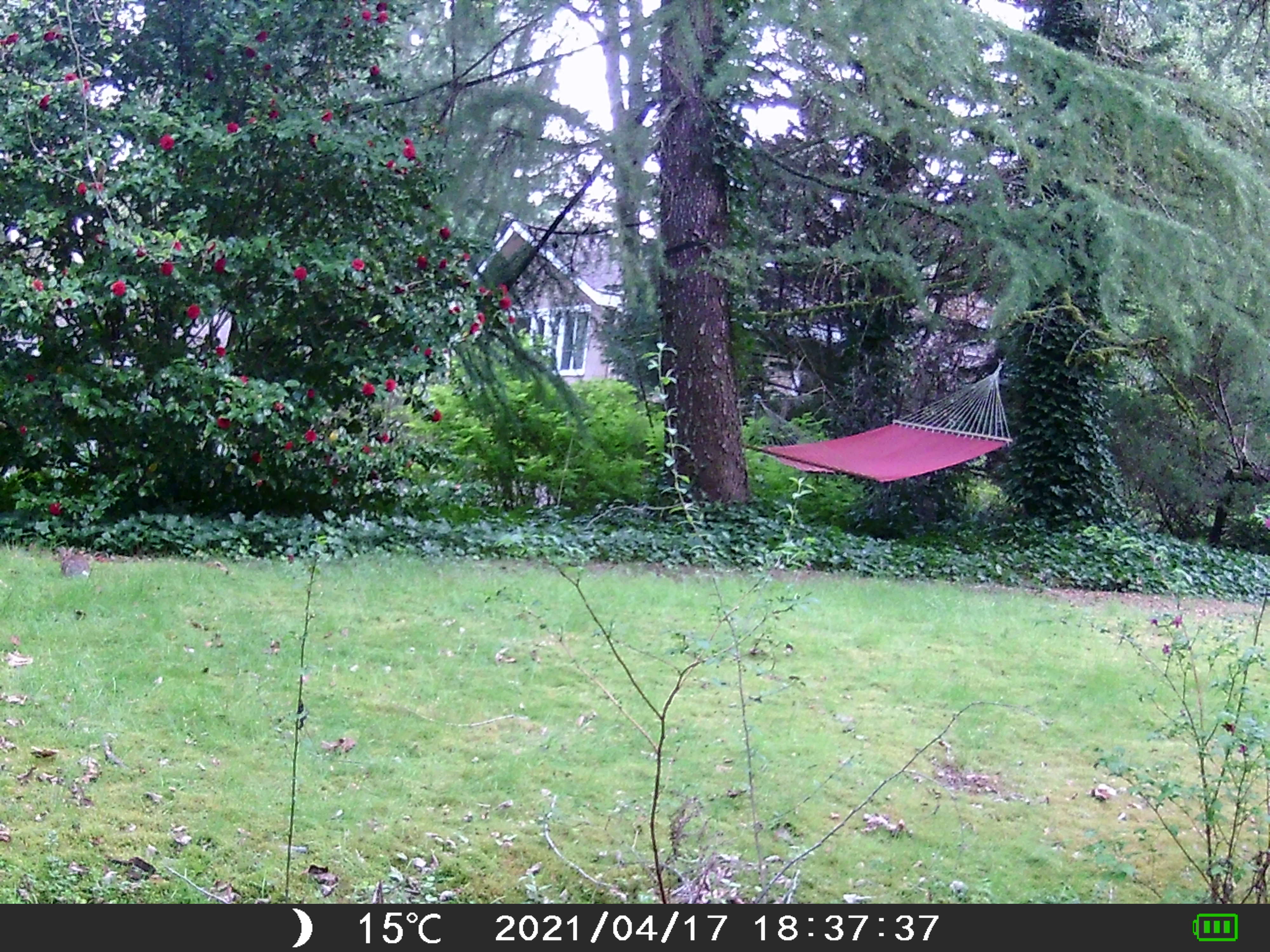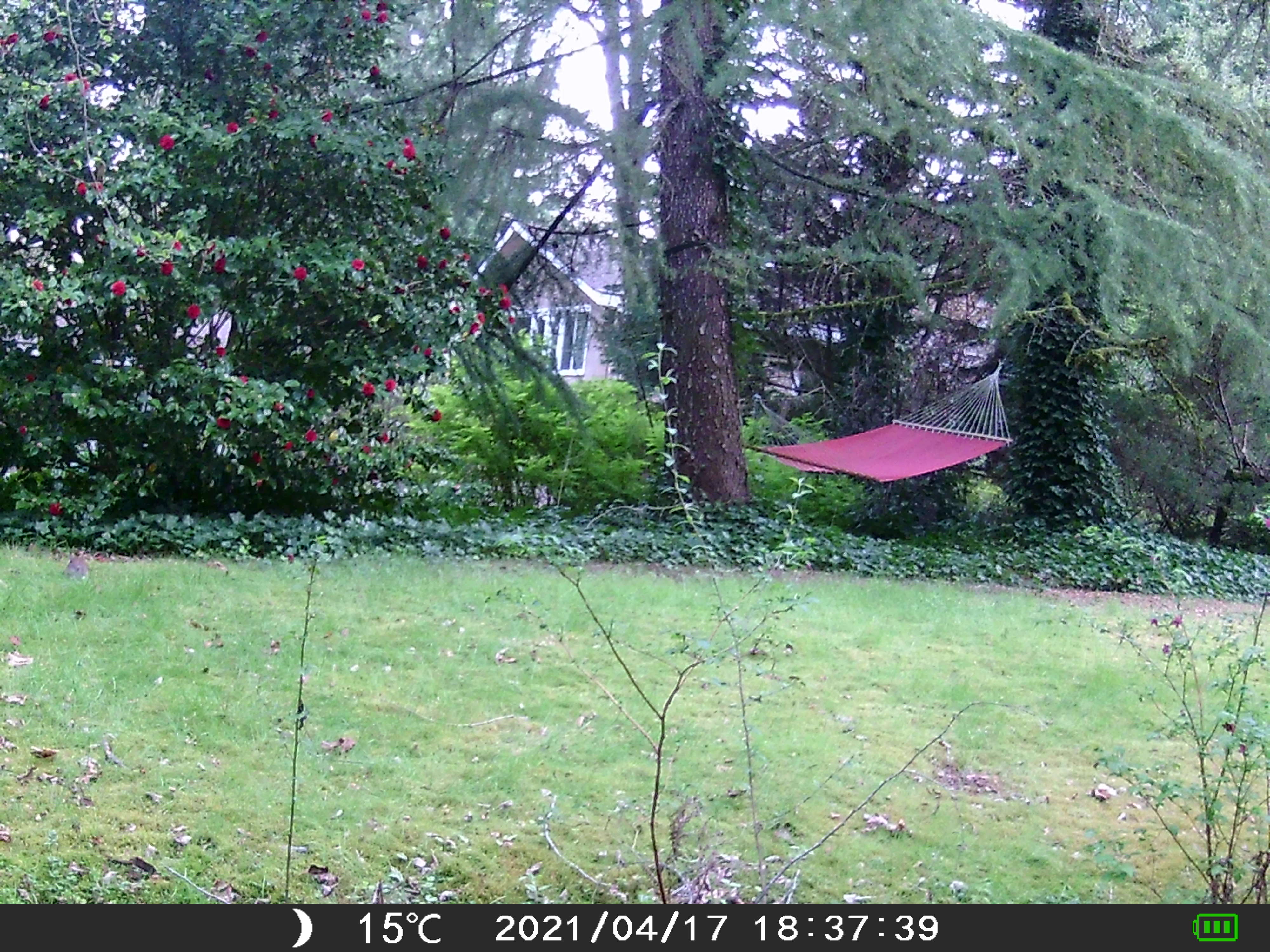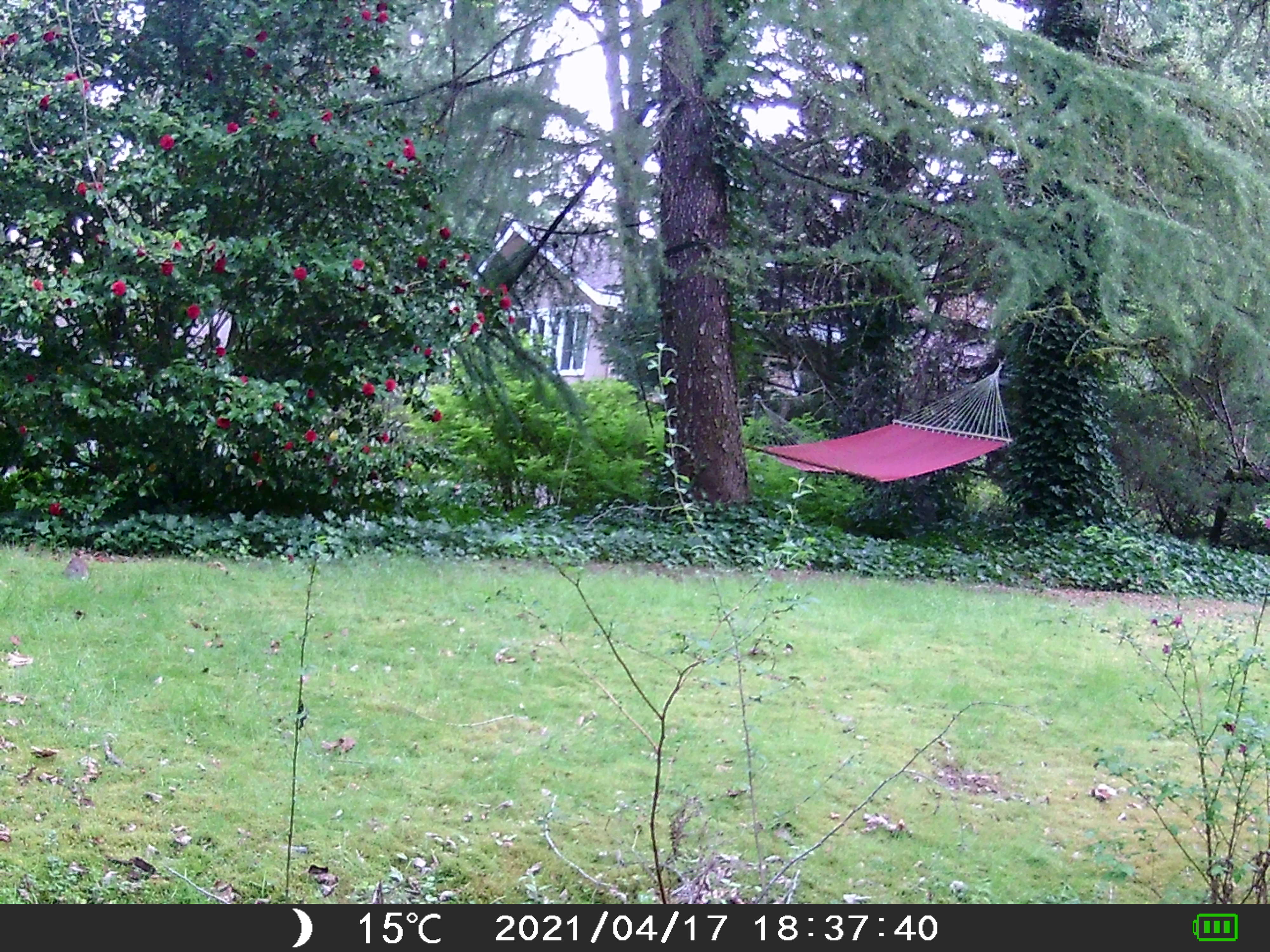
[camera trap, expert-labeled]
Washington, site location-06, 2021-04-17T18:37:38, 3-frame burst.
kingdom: Animalia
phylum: Chordata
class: Mammalia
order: Lagomorpha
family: Leporidae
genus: Sylvilagus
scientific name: Sylvilagus floridanus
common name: eastern cottontail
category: rabbit